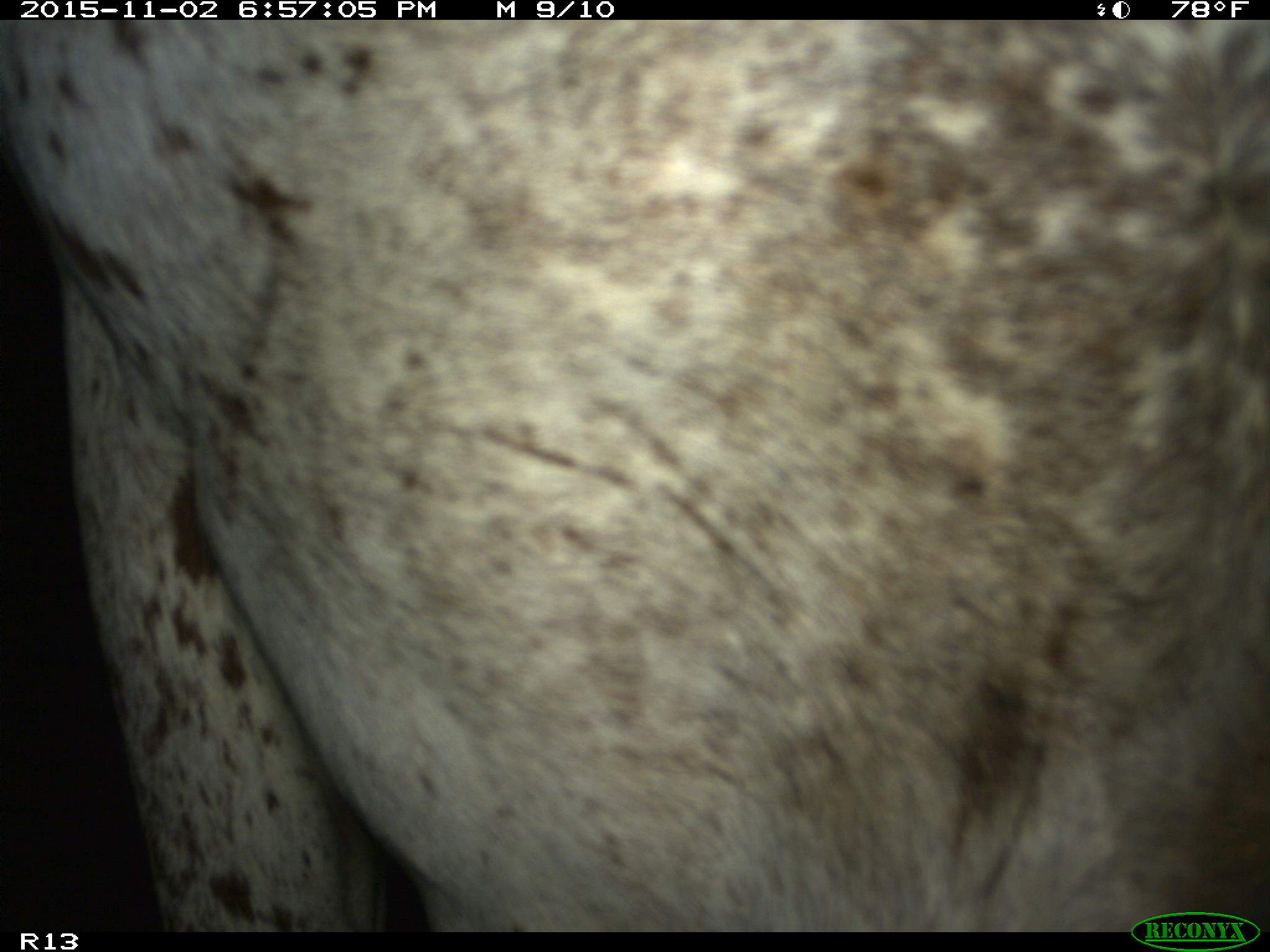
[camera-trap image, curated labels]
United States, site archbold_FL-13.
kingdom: Animalia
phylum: Chordata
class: Mammalia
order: Artiodactyla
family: Bovidae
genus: Bos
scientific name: Bos taurus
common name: domestic cow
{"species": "Bos taurus (domestic cow)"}